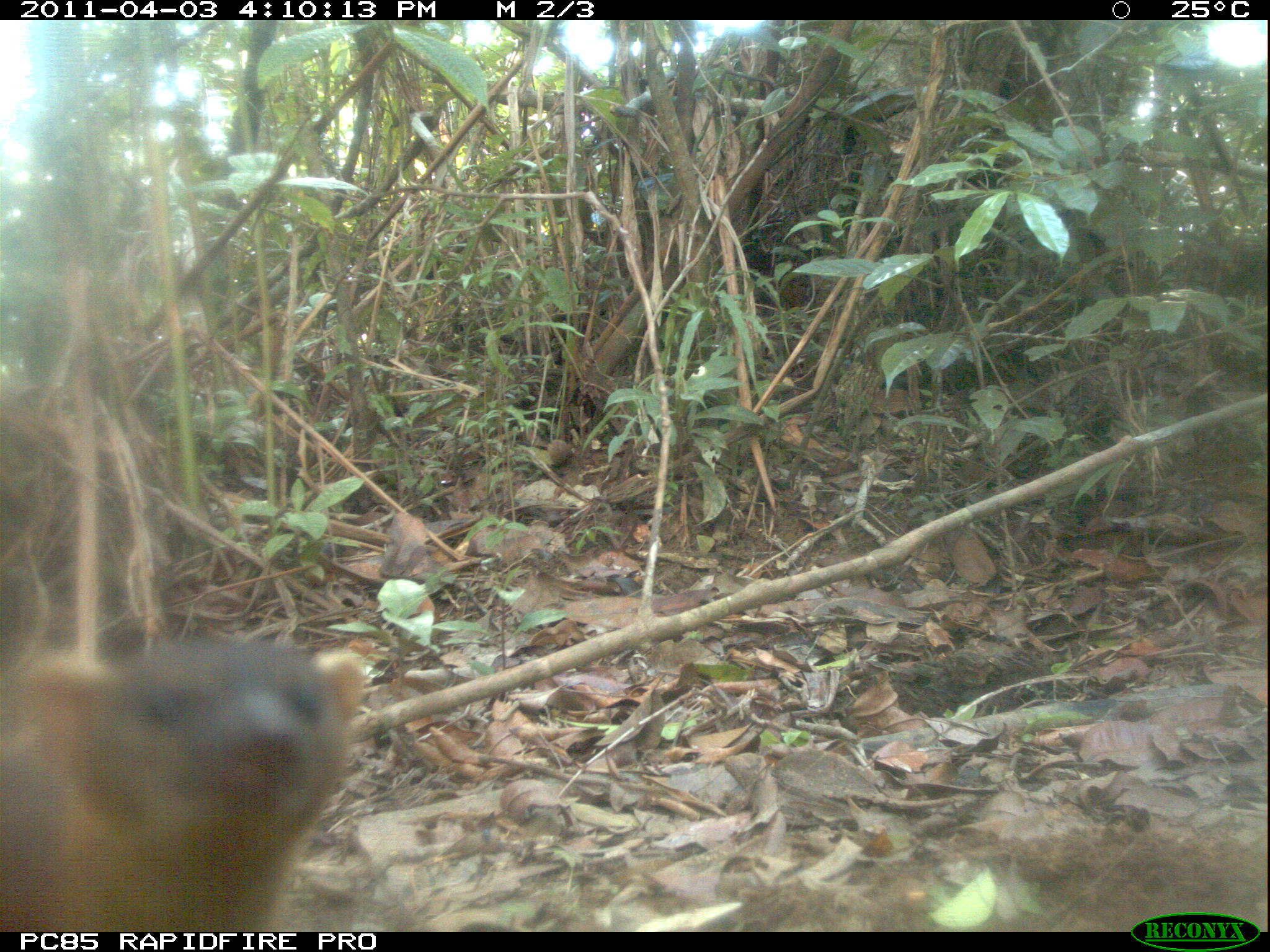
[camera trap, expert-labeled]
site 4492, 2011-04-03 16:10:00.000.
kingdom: Animalia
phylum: Chordata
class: Mammalia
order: Carnivora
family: Eupleridae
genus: Galidia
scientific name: Galidia elegans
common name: ring-tailed vontsira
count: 1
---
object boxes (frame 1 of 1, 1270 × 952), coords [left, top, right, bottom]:
galidia elegans: [0, 628, 367, 931]